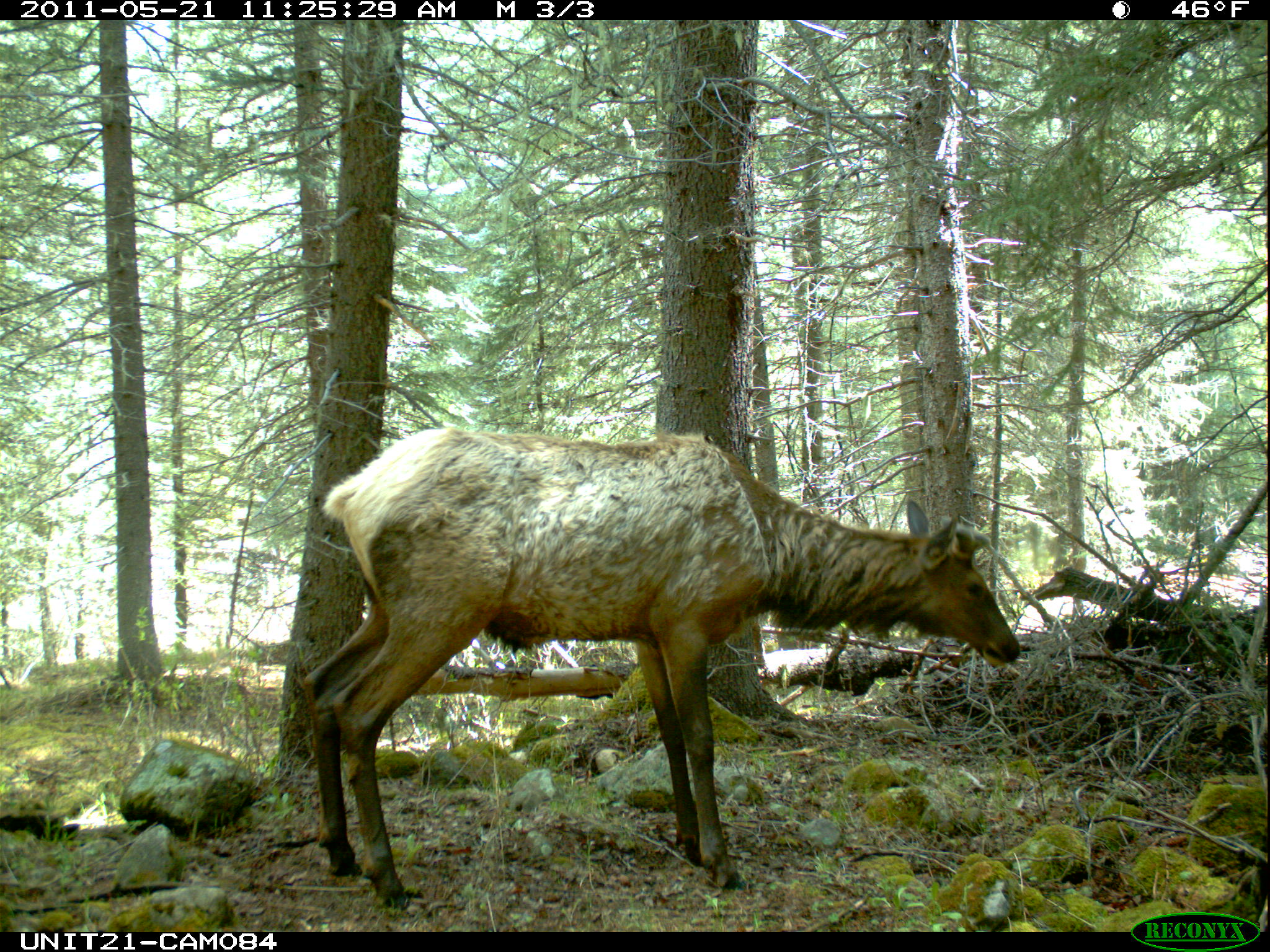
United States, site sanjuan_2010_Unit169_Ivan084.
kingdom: Animalia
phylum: Chordata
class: Mammalia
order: Artiodactyla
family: Cervidae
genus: Cervus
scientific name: Cervus elaphus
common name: red deer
Cervus elaphus (red deer).